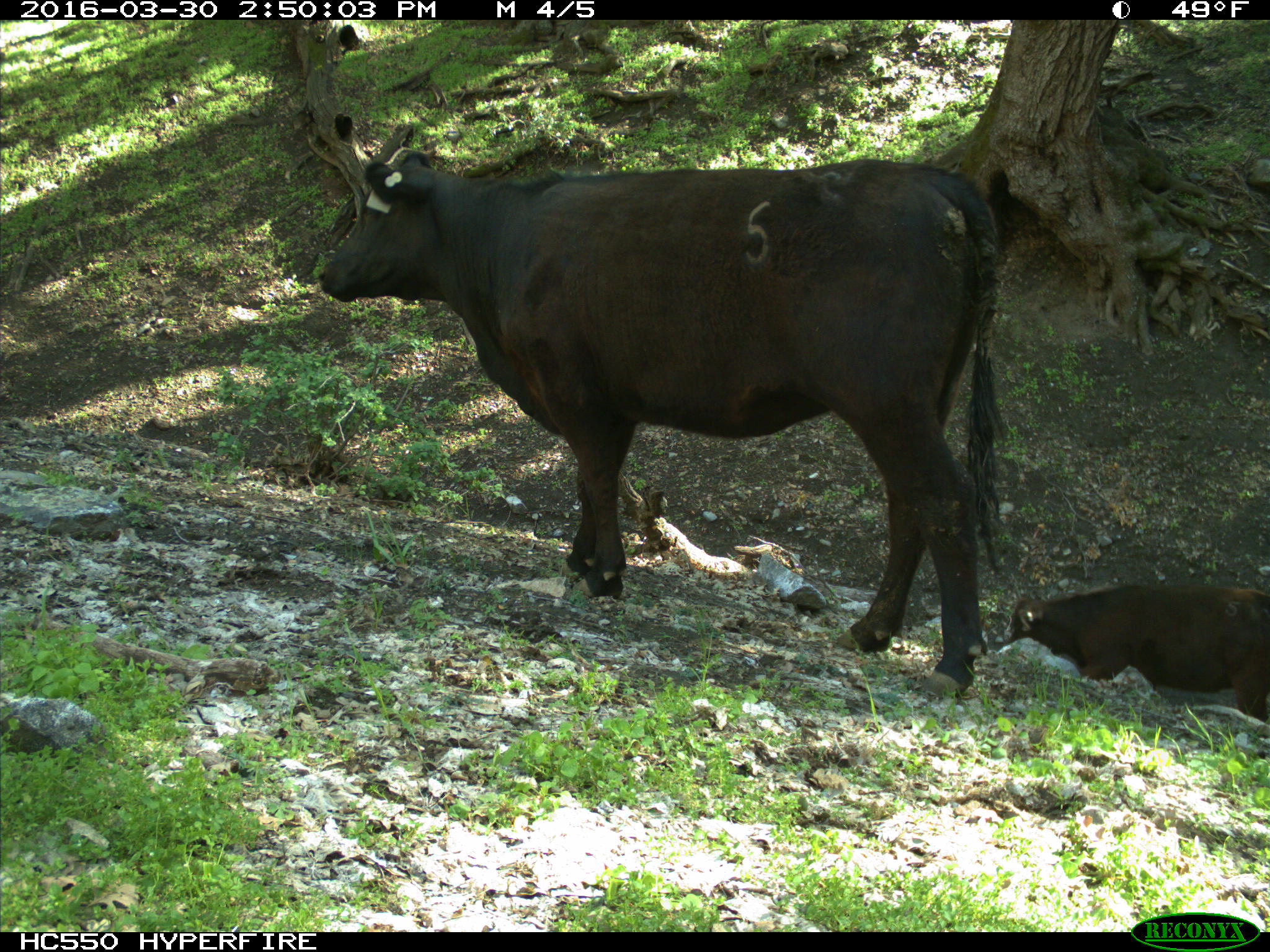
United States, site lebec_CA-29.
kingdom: Animalia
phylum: Chordata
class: Mammalia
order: Artiodactyla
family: Bovidae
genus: Bos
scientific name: Bos taurus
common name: domestic cow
Bos taurus (domestic cow).